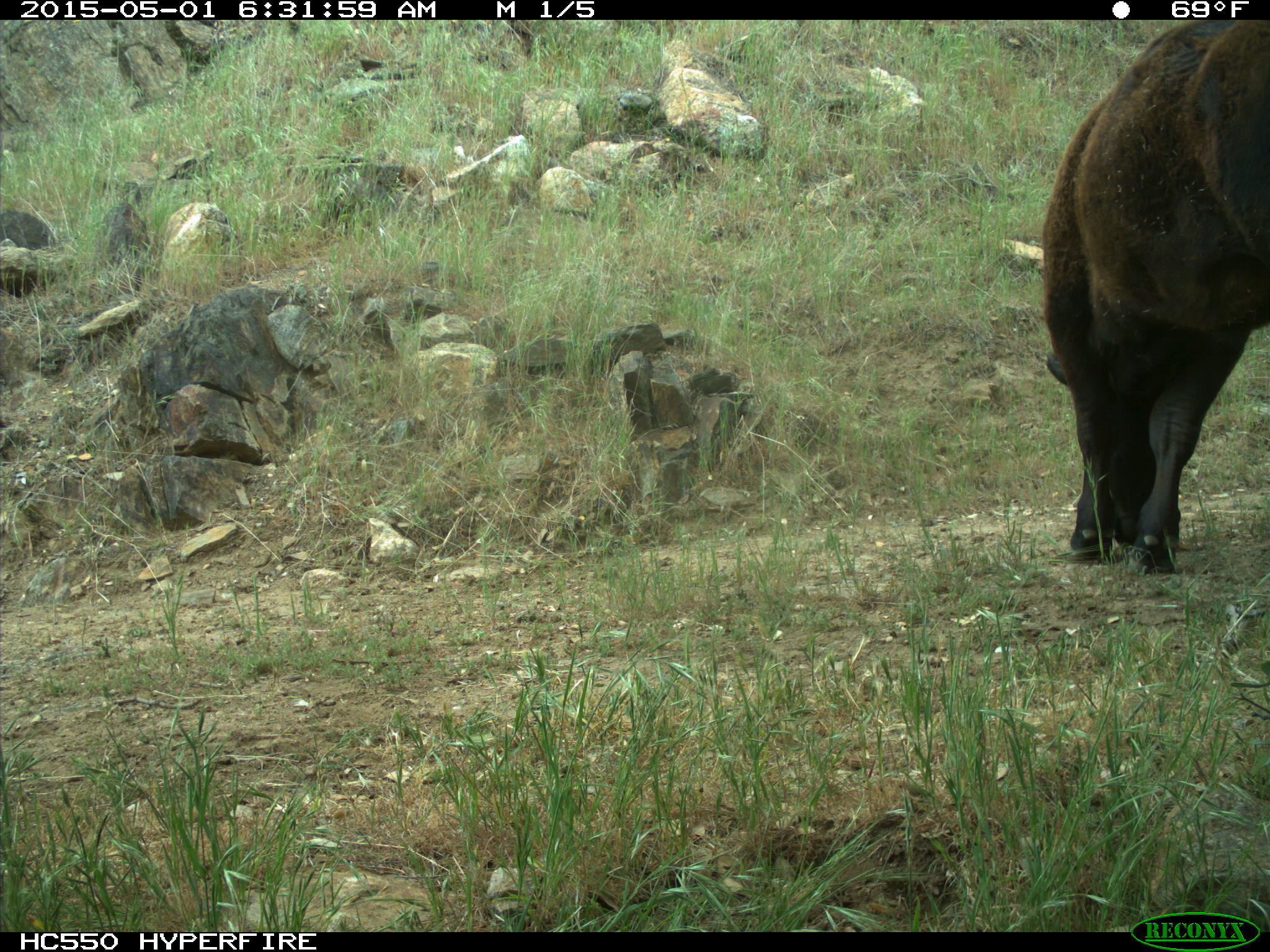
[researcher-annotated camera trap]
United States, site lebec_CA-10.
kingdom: Animalia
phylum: Chordata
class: Mammalia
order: Artiodactyla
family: Bovidae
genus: Bos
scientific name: Bos taurus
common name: domestic cow